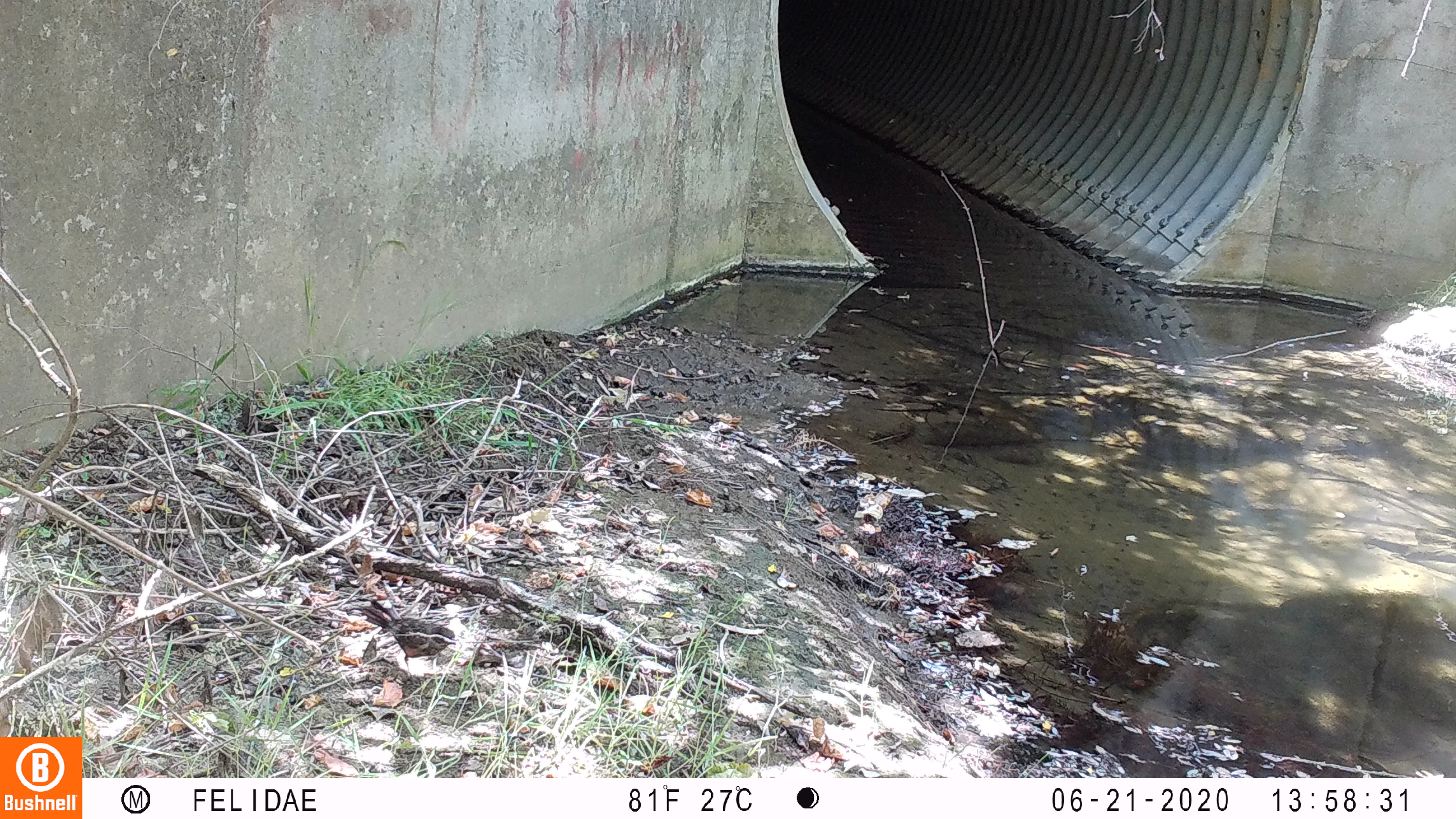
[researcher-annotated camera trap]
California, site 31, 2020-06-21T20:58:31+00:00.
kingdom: Animalia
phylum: Chordata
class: Aves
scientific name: Aves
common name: bird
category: unknown bird